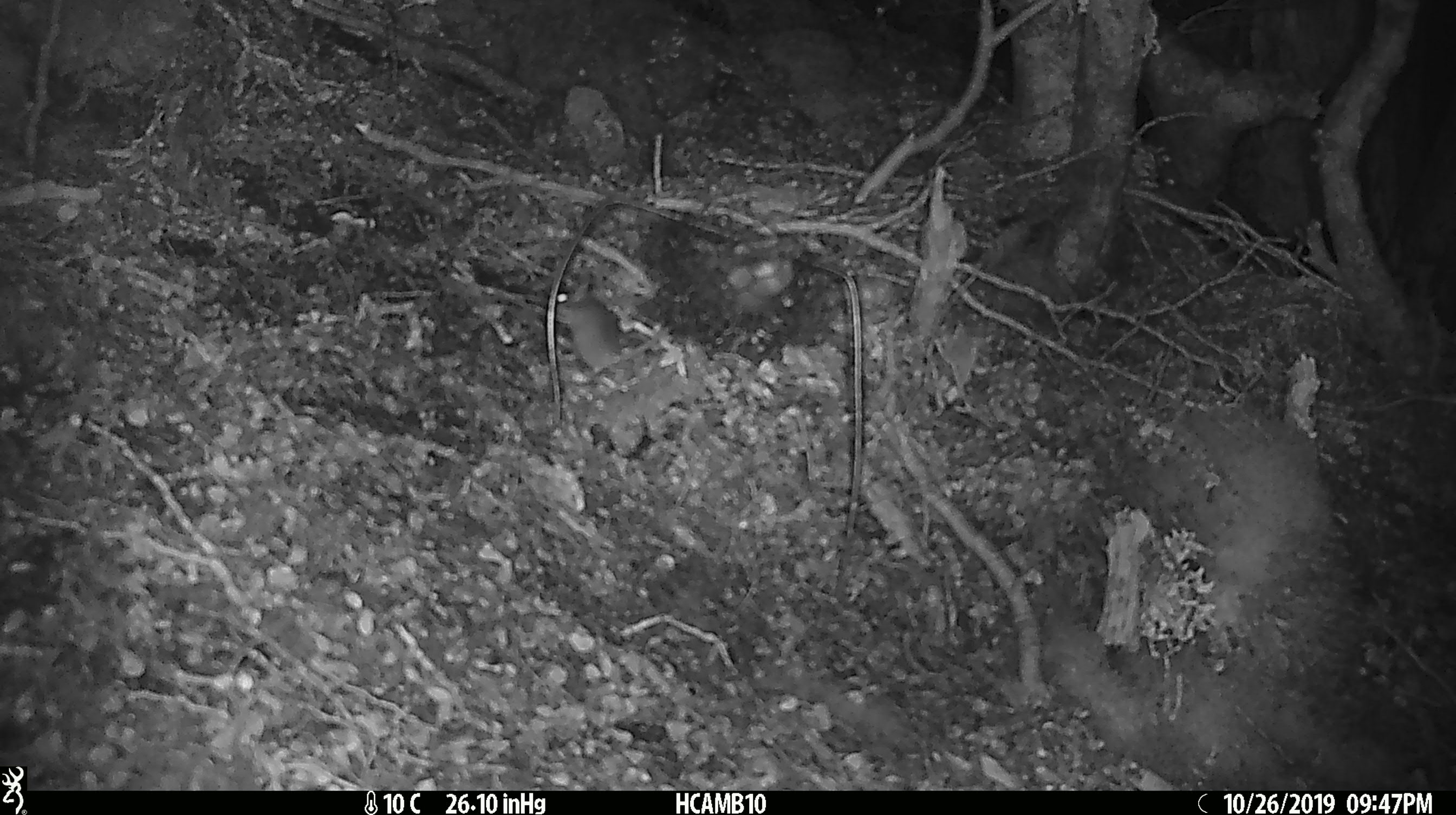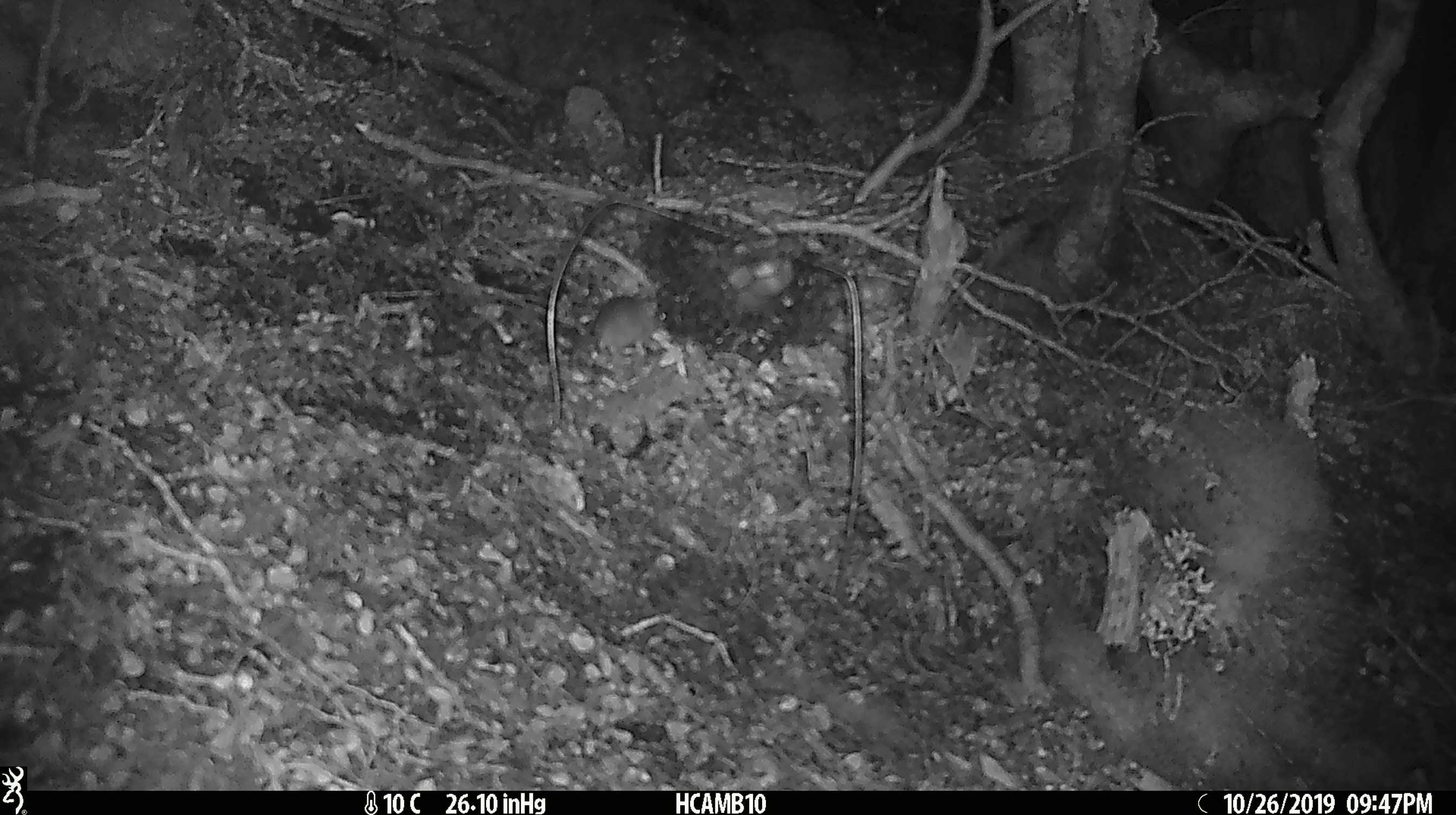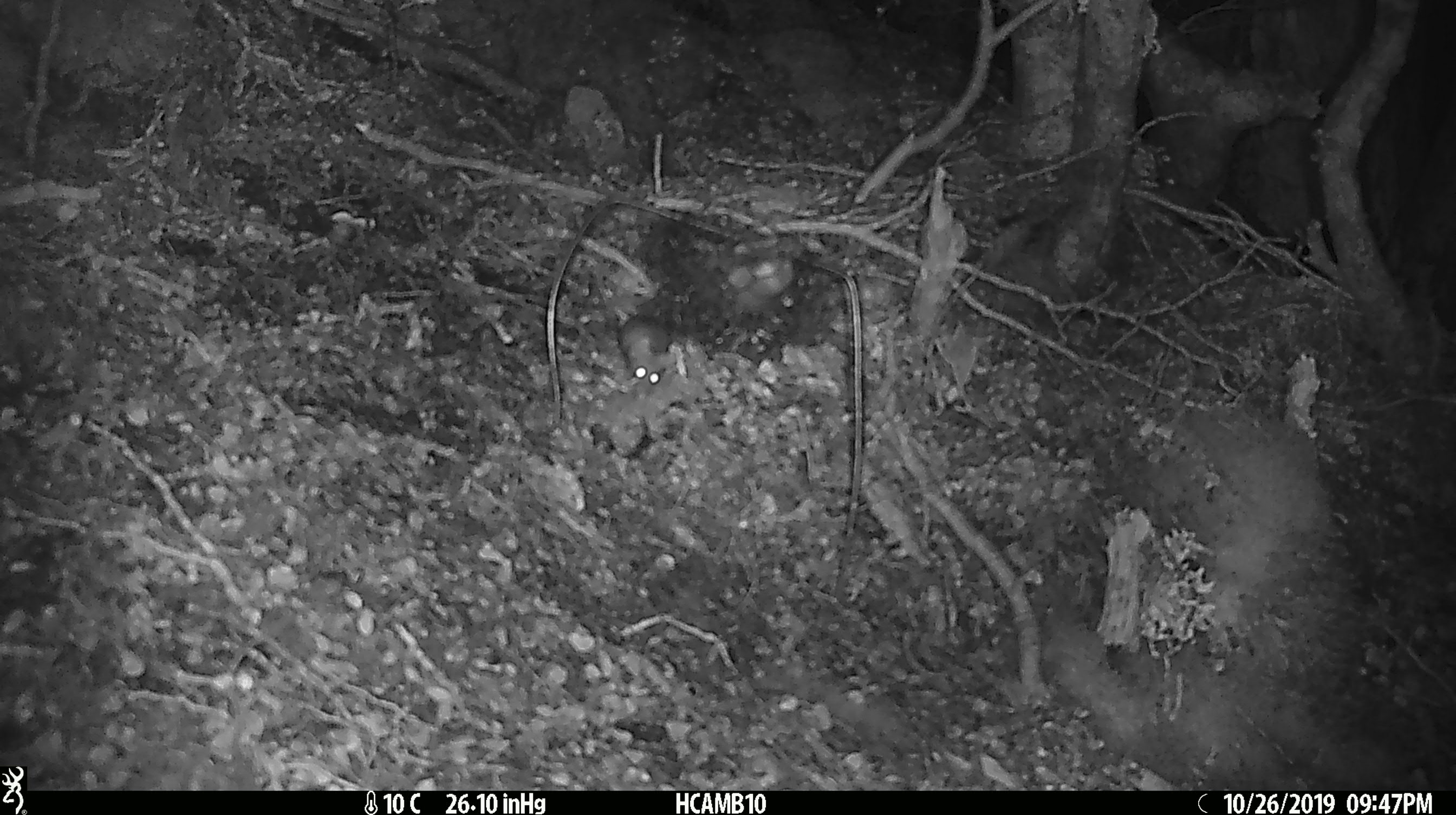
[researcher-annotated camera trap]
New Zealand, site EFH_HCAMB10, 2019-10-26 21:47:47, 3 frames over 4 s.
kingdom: Animalia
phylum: Chordata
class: Mammalia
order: Rodentia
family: Muridae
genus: Mus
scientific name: Mus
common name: mouse